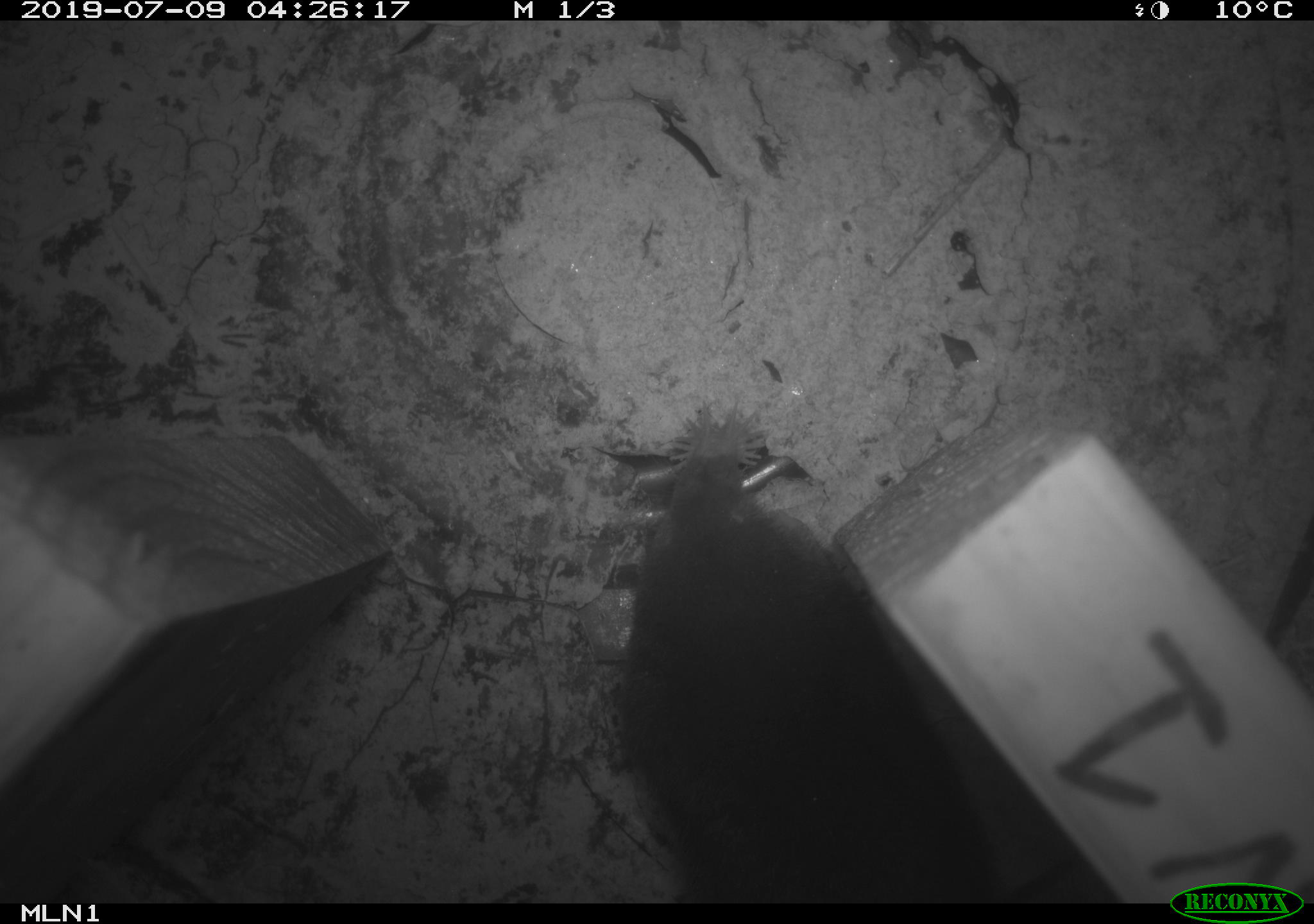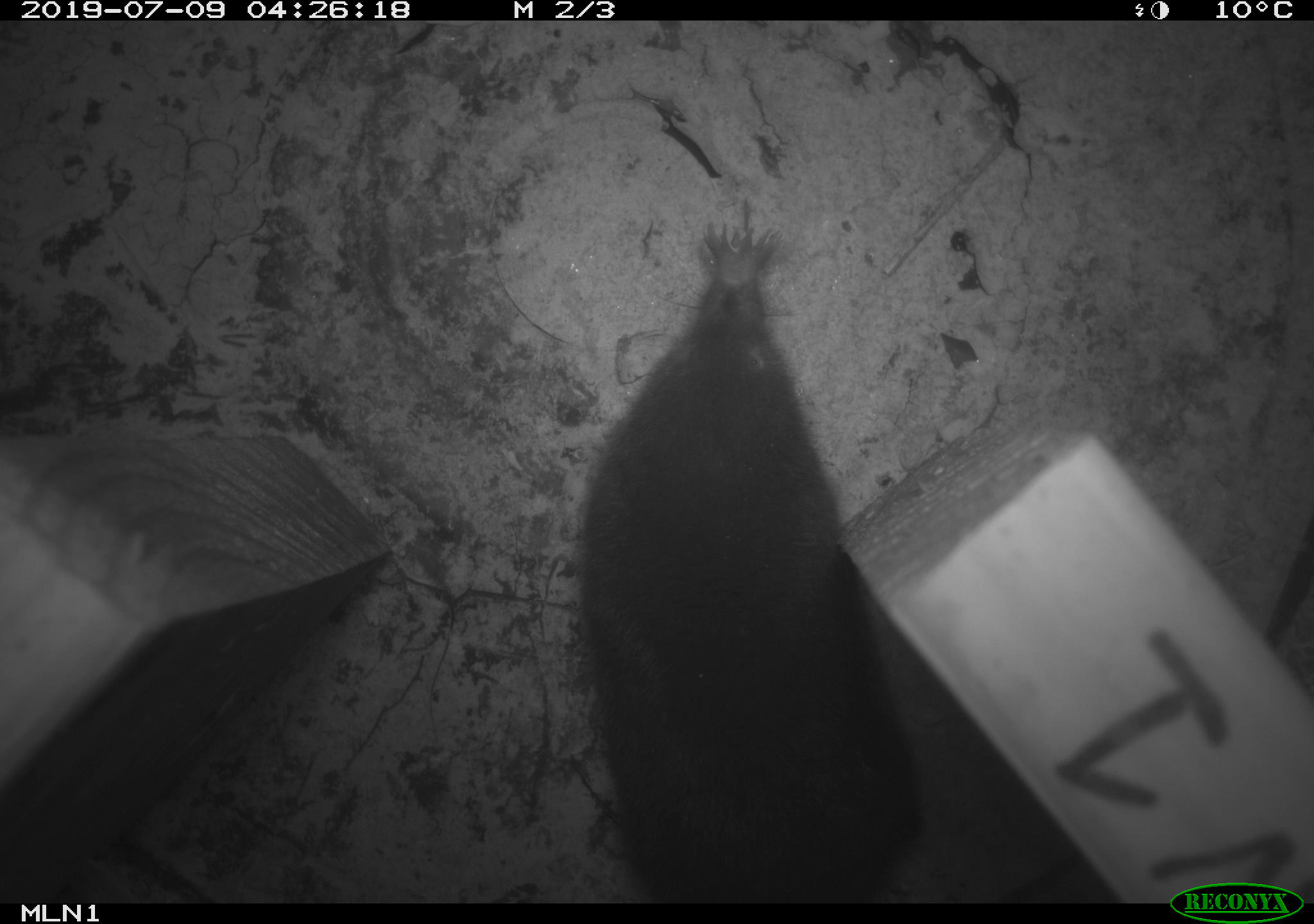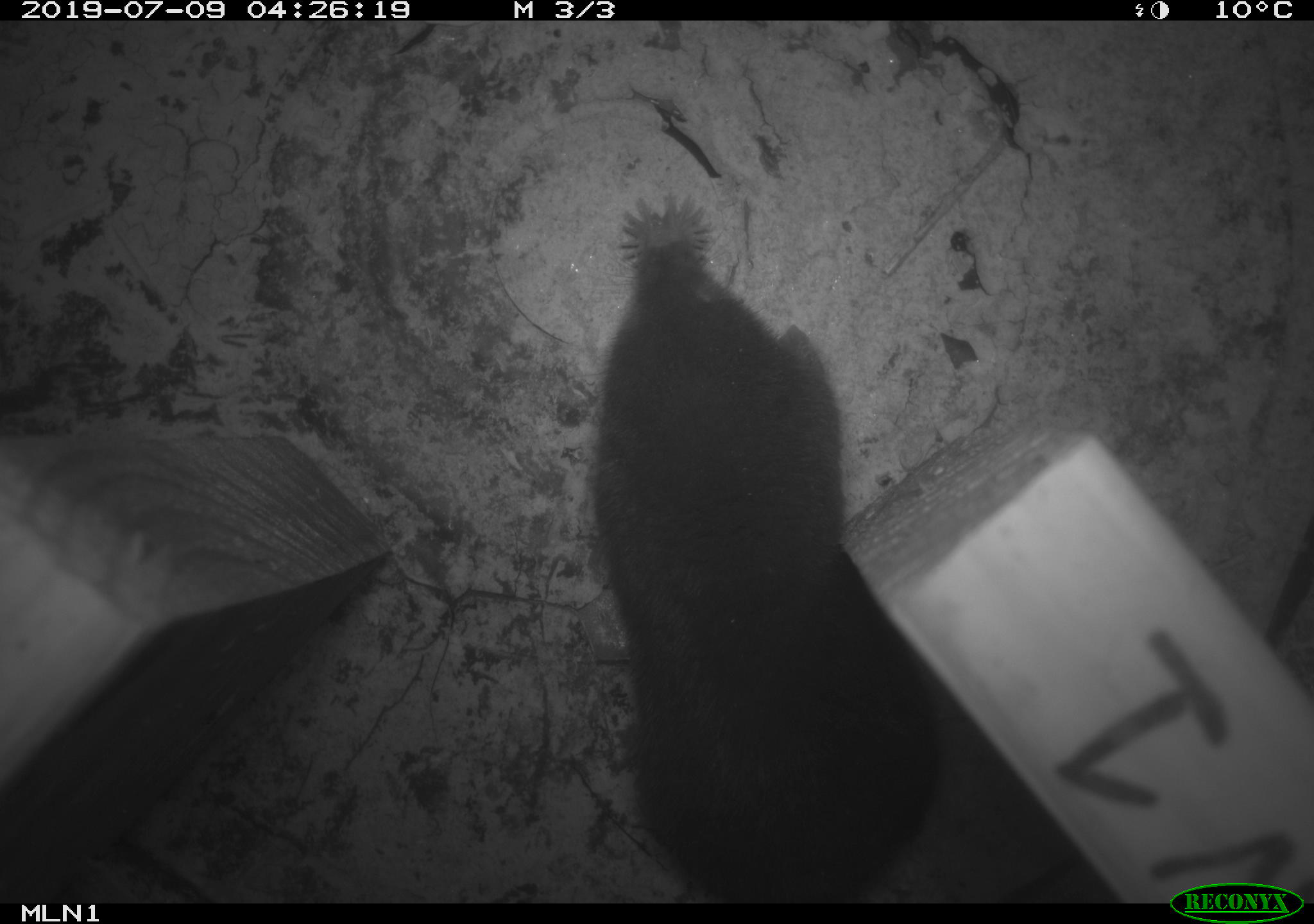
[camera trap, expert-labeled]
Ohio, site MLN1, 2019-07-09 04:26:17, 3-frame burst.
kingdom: Animalia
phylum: Chordata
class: Mammalia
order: Eulipotyphla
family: Talpidae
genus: Condylura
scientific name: Condylura cristata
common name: star-nosed mole